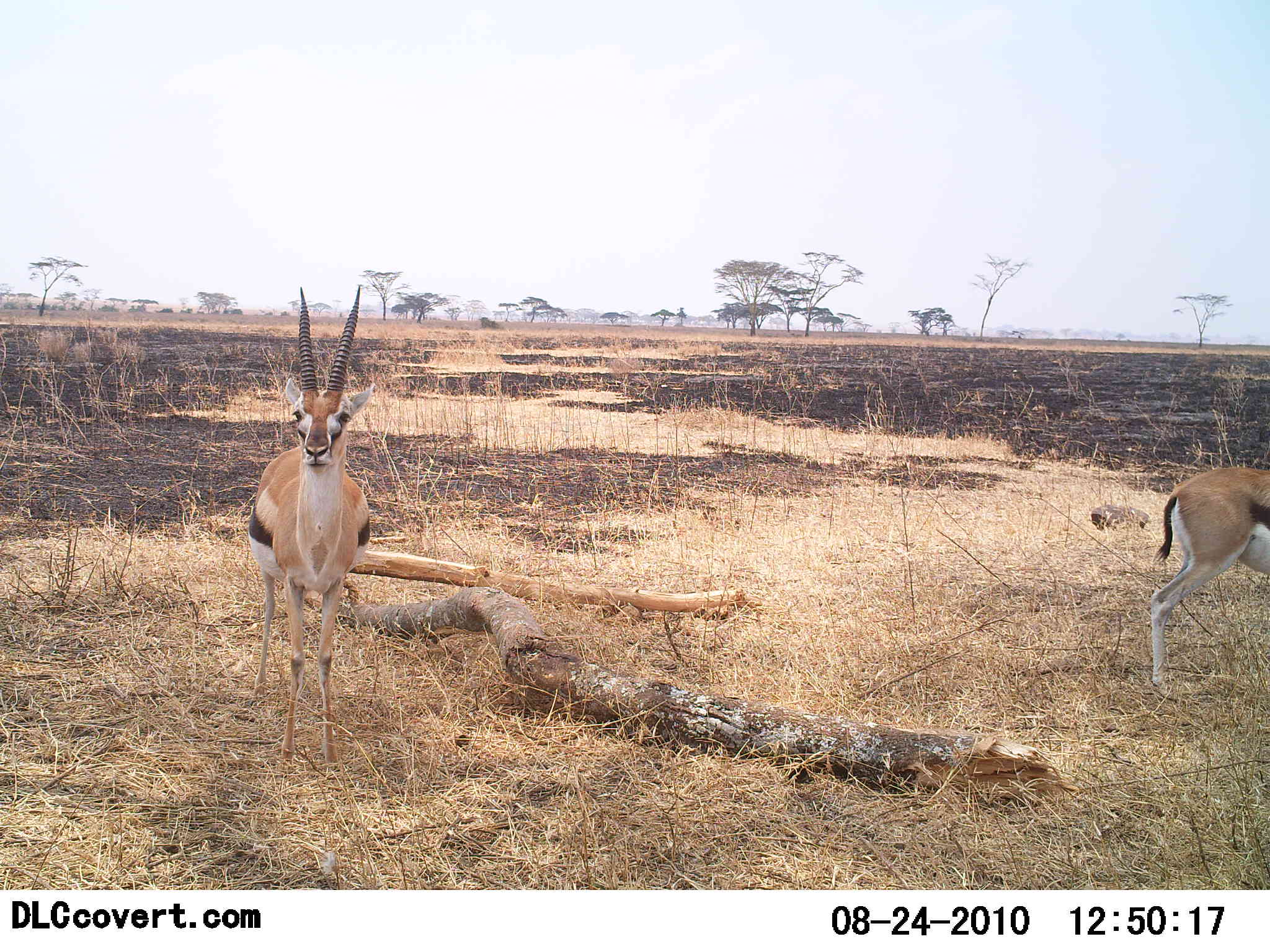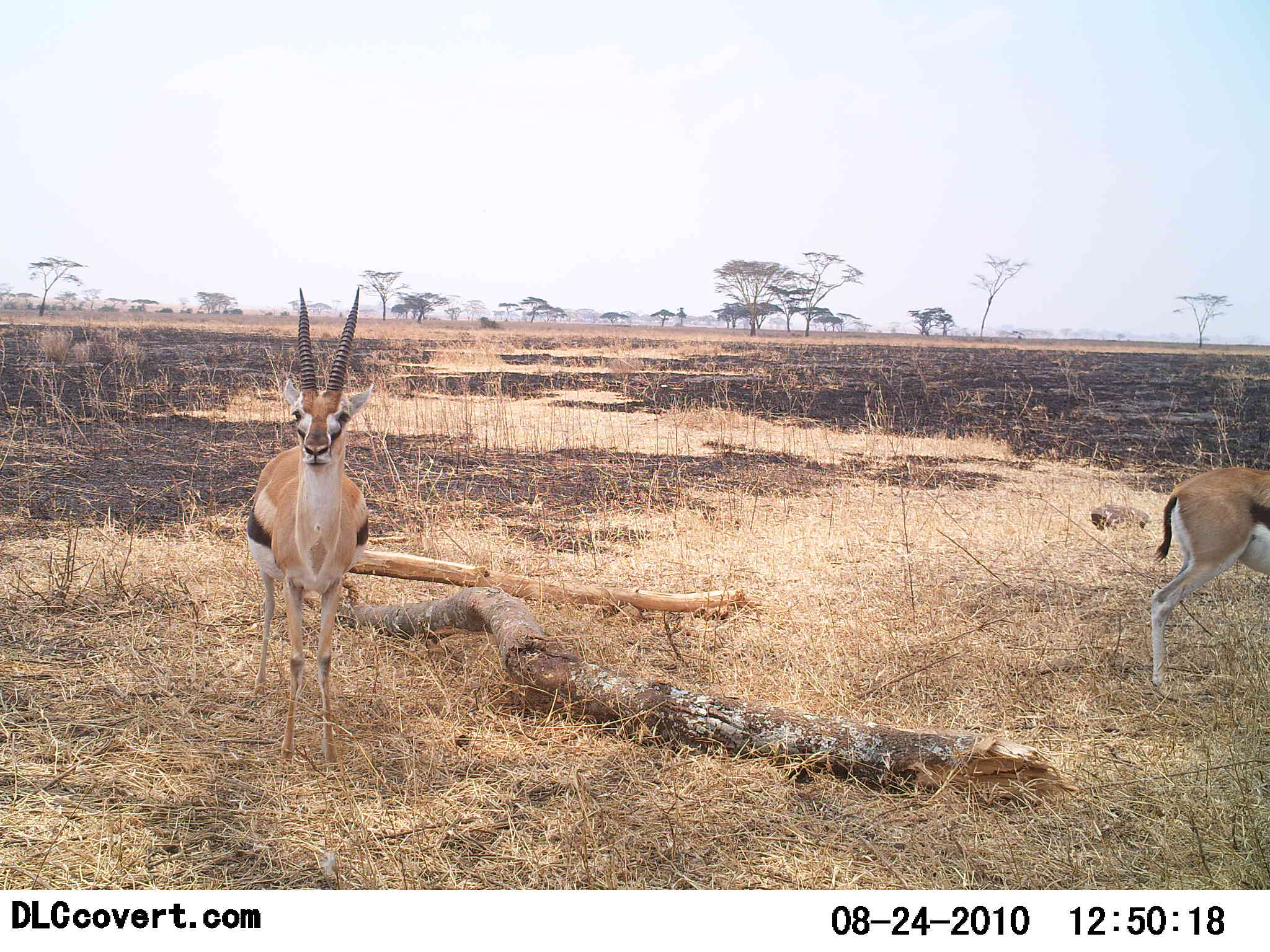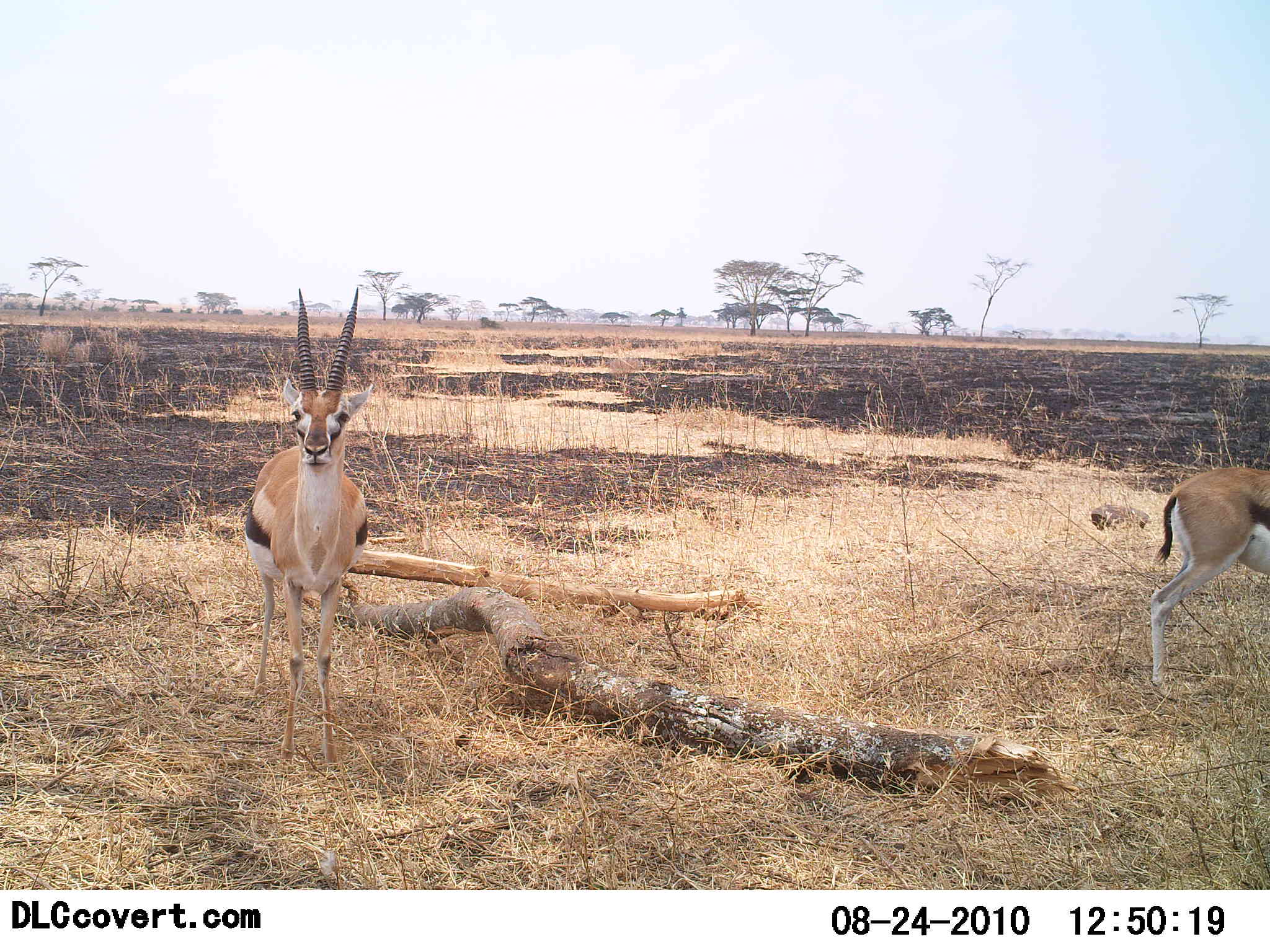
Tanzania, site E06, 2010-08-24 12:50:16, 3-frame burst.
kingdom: Animalia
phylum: Chordata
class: Mammalia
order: Artiodactyla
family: Bovidae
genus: Eudorcas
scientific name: Eudorcas thomsonii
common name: thomson's gazelle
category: gazellethomsons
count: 2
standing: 100%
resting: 0%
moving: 0%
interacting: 0%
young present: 0%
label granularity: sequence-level